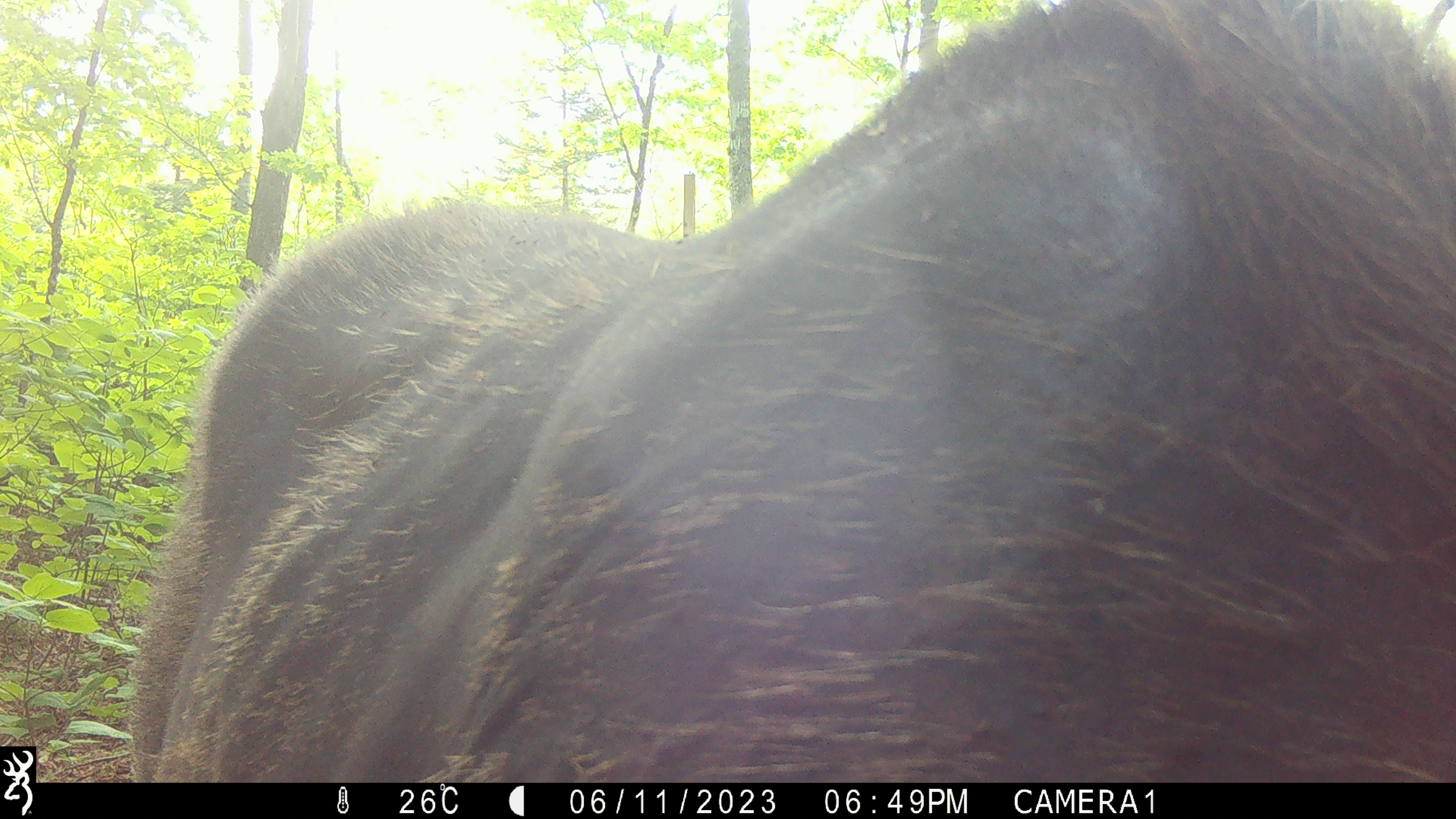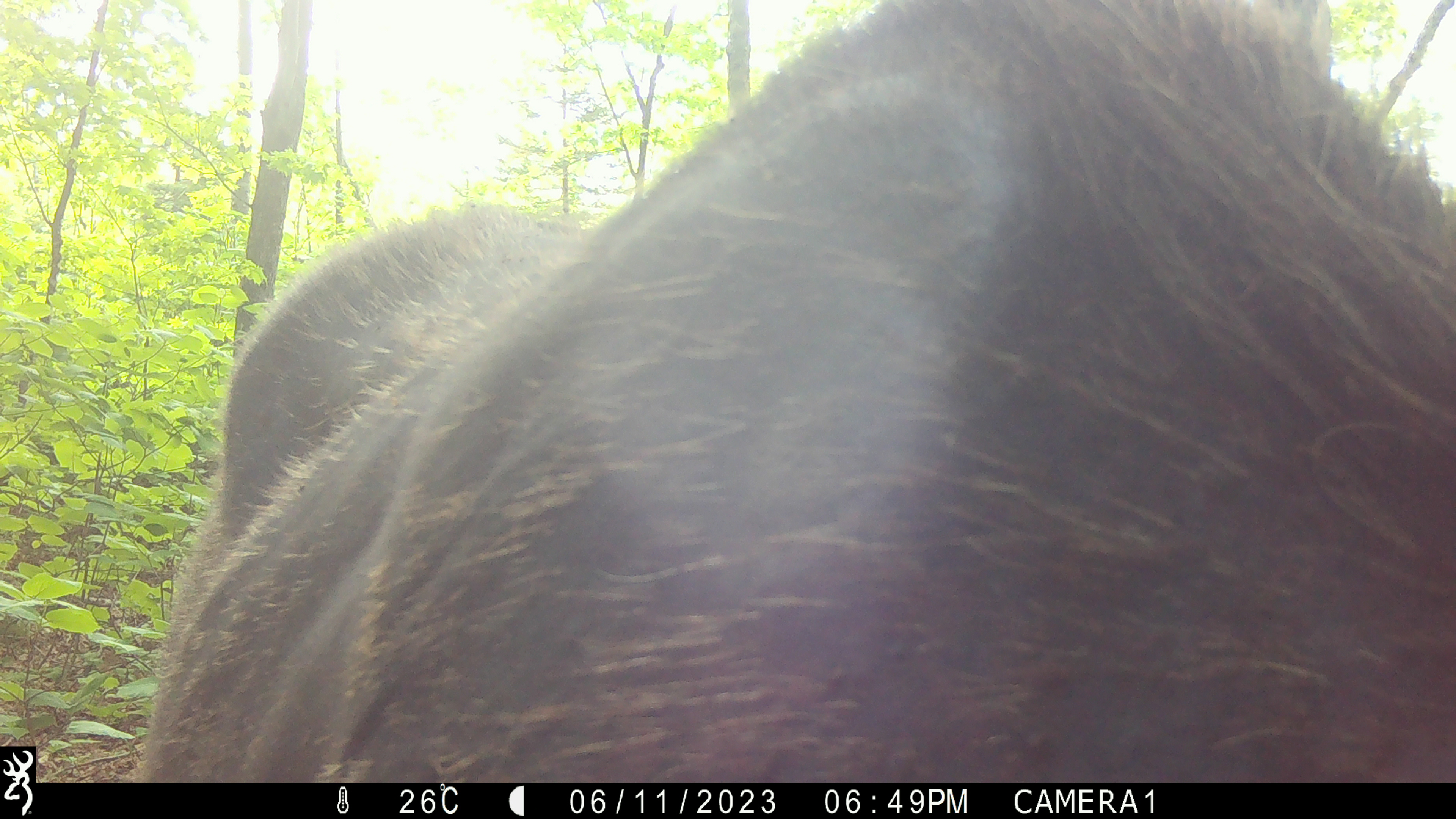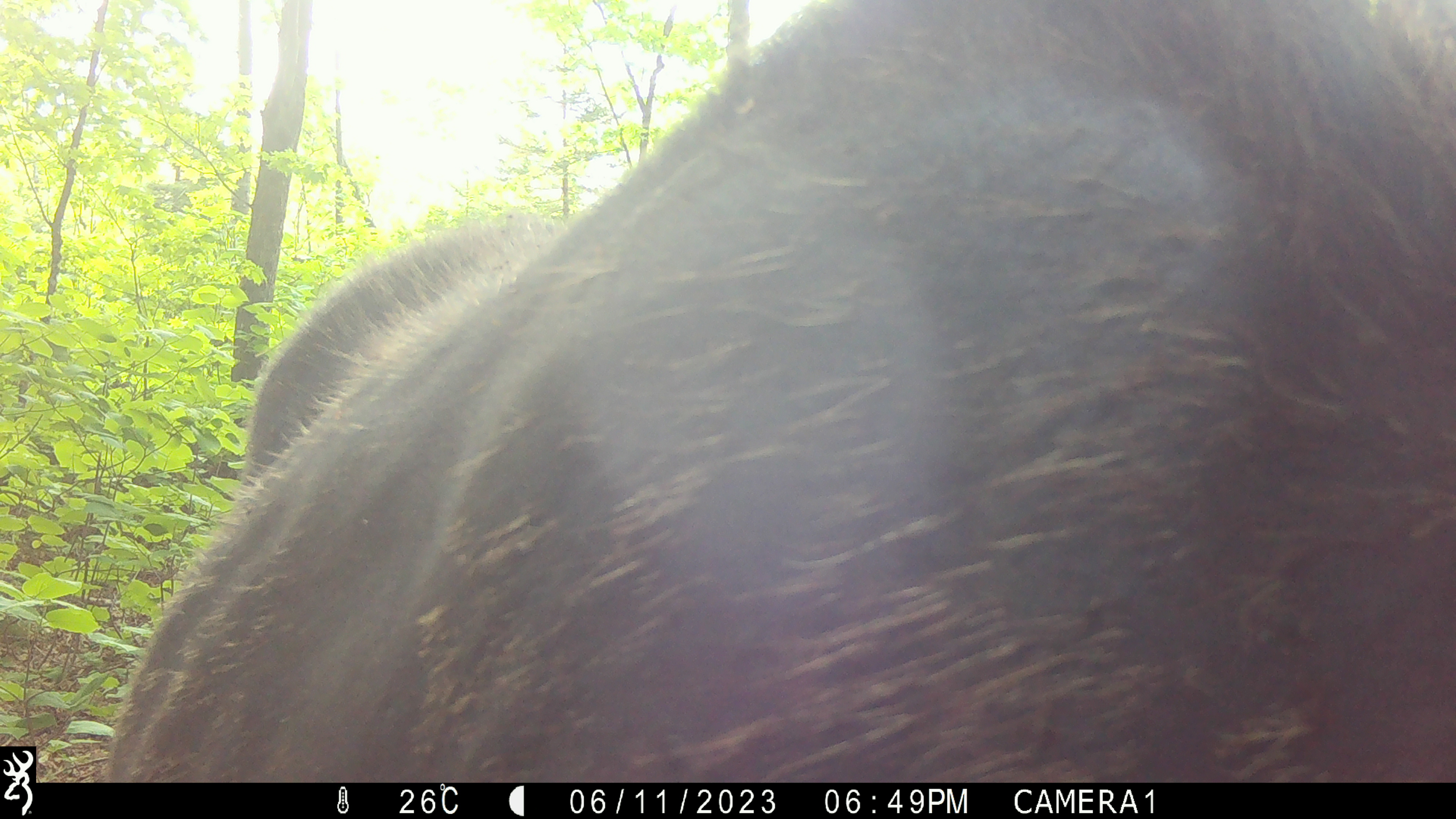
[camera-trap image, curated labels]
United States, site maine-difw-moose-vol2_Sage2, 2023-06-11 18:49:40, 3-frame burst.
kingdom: Animalia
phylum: Chordata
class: Mammalia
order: Artiodactyla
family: Cervidae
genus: Alces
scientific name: Alces alces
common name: moose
Moose (Alces alces).